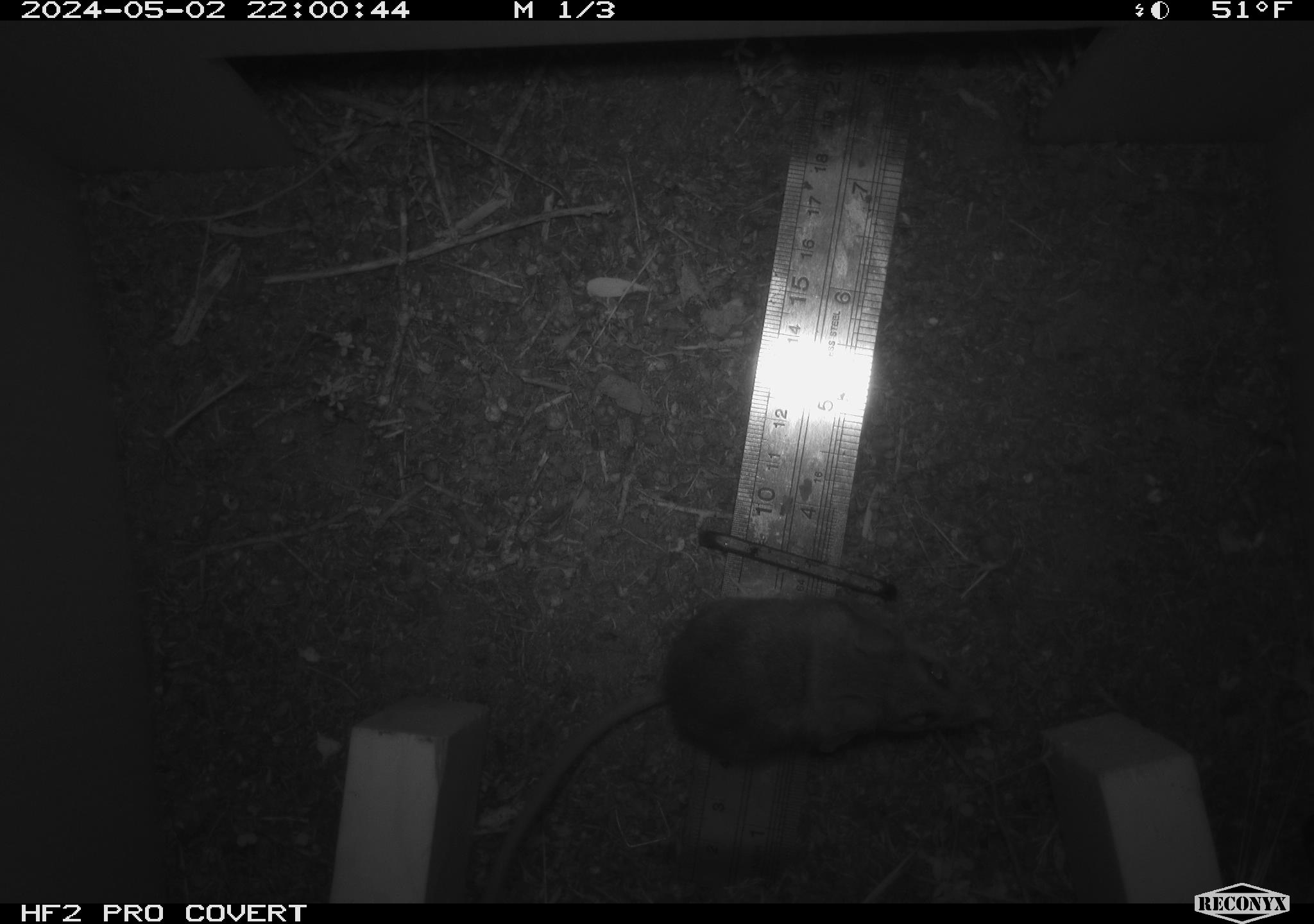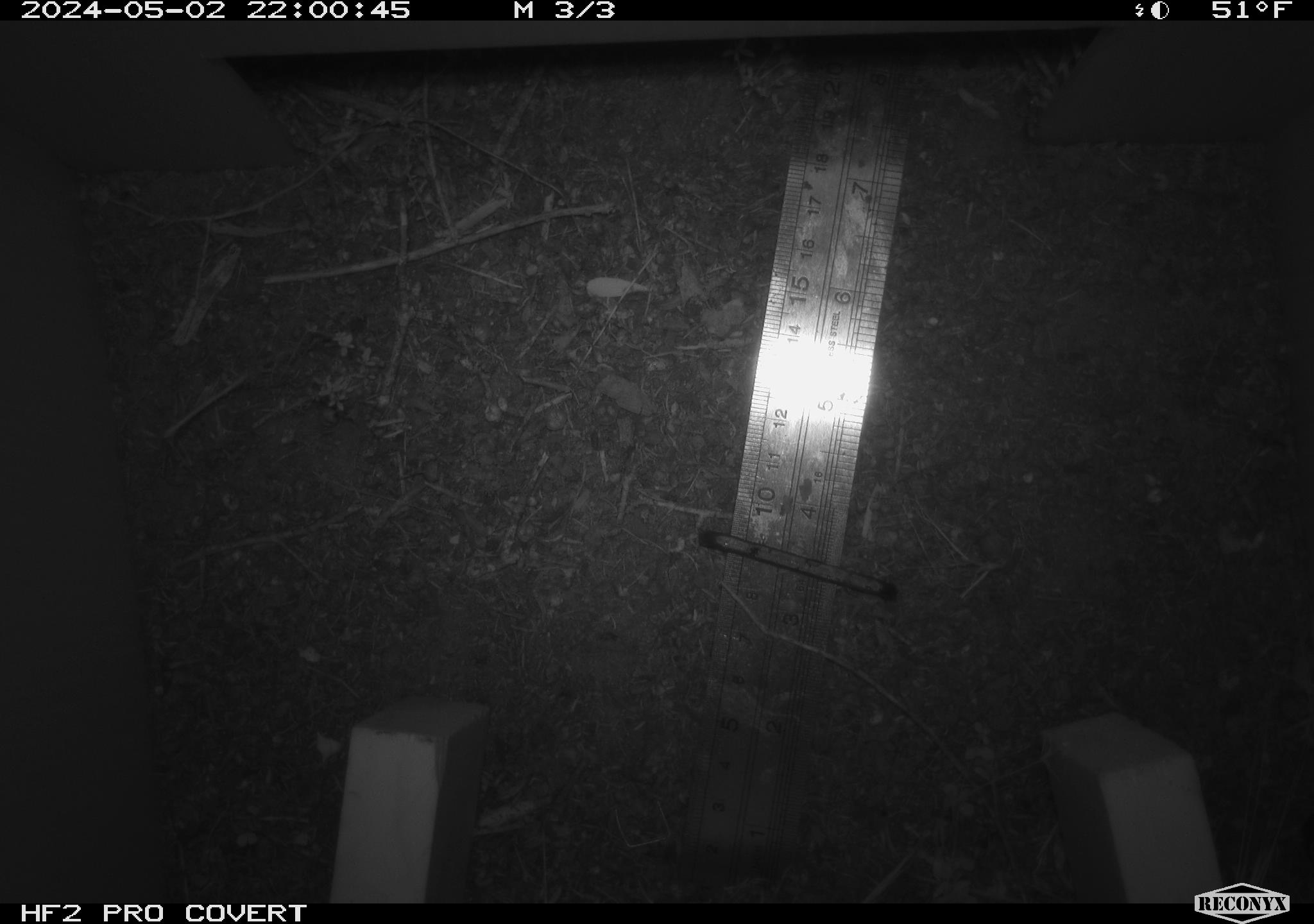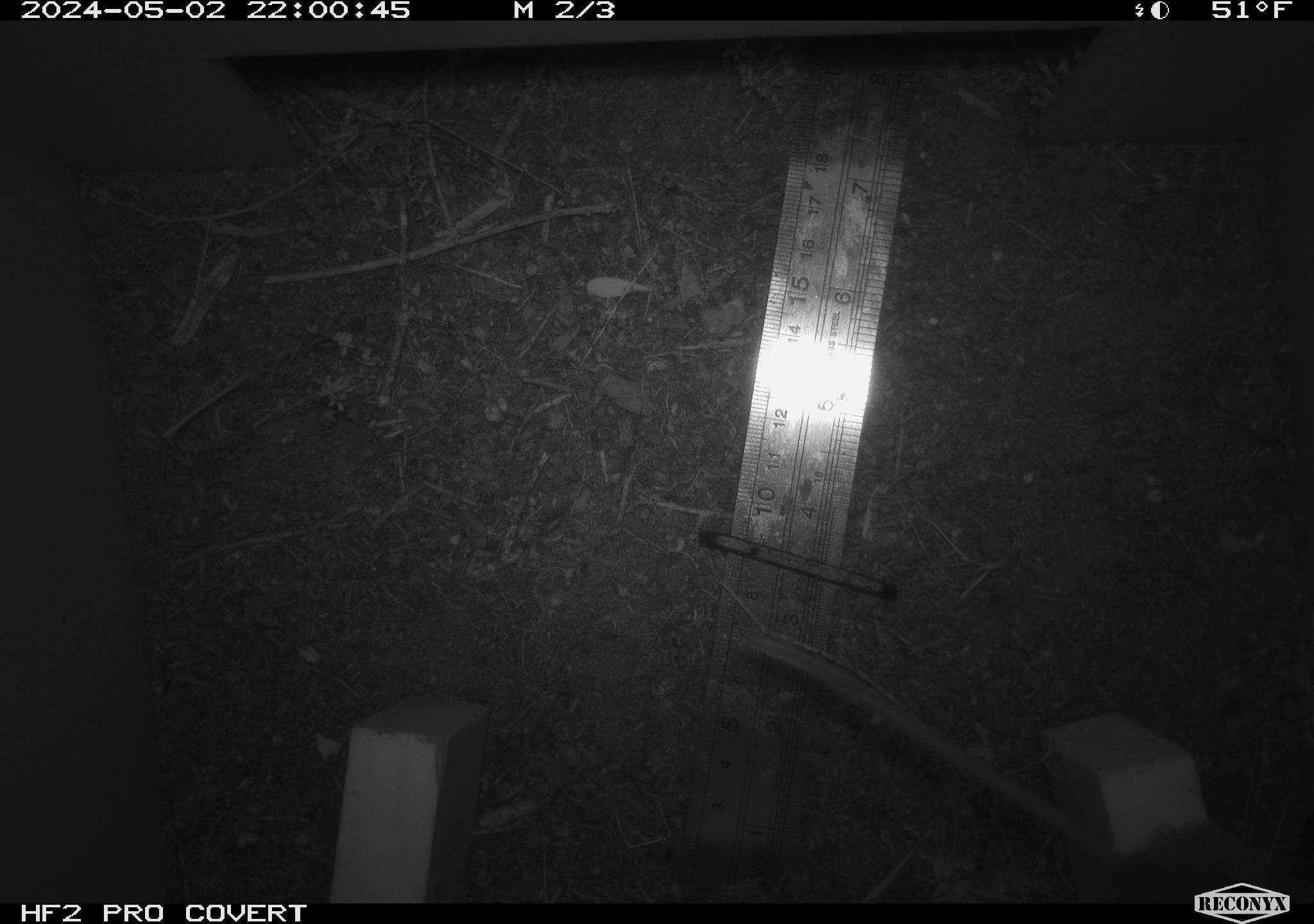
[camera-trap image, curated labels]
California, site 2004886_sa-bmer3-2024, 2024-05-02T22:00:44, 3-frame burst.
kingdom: Animalia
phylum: Chordata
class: Mammalia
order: Rodentia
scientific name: Rodentia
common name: mouse species